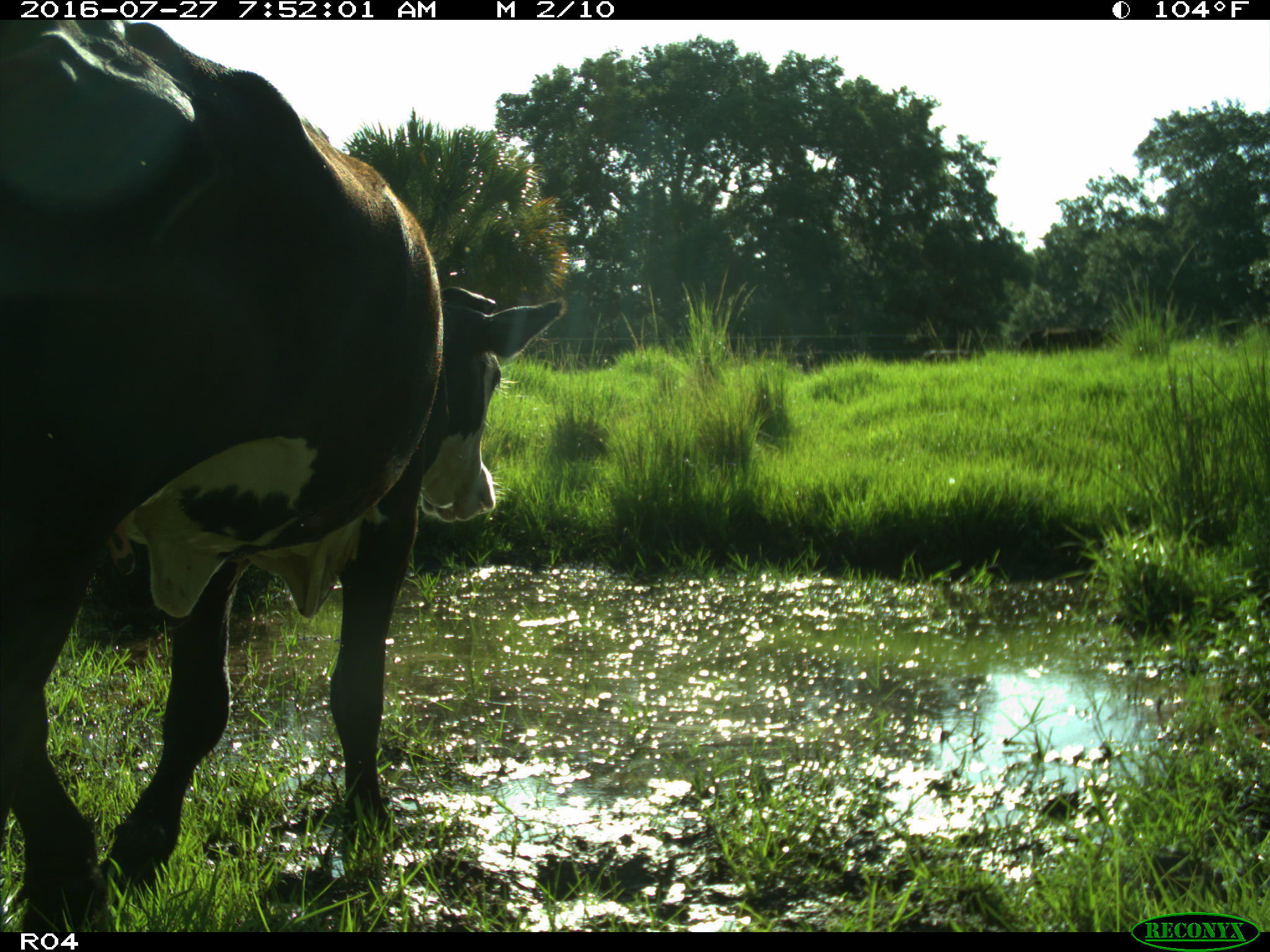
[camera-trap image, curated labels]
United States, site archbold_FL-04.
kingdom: Animalia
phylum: Chordata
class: Mammalia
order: Artiodactyla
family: Bovidae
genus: Bos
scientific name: Bos taurus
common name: domestic cow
Bos taurus (domestic cow).